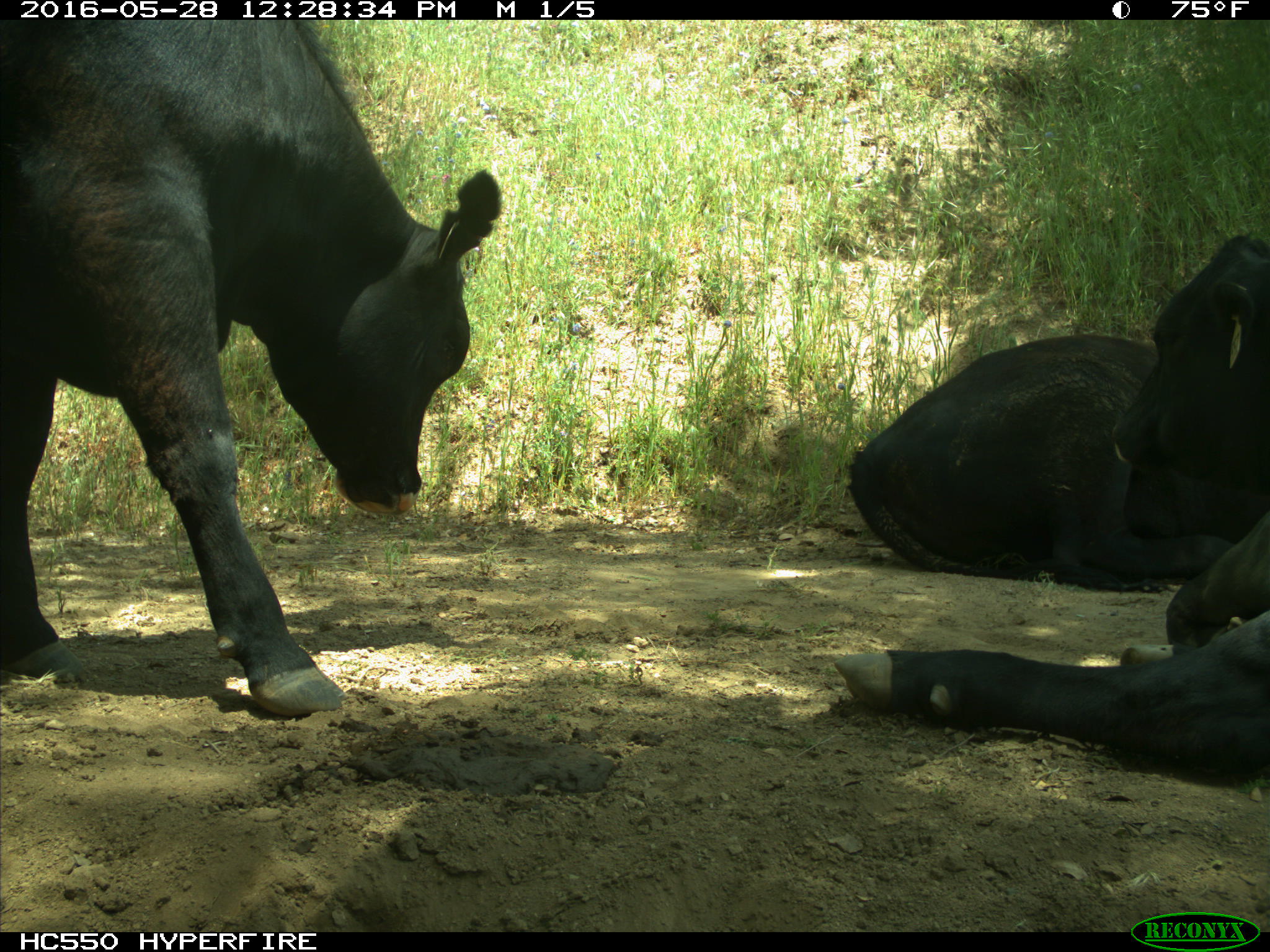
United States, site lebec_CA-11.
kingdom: Animalia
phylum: Chordata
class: Mammalia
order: Artiodactyla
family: Bovidae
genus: Bos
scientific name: Bos taurus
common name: domestic cow